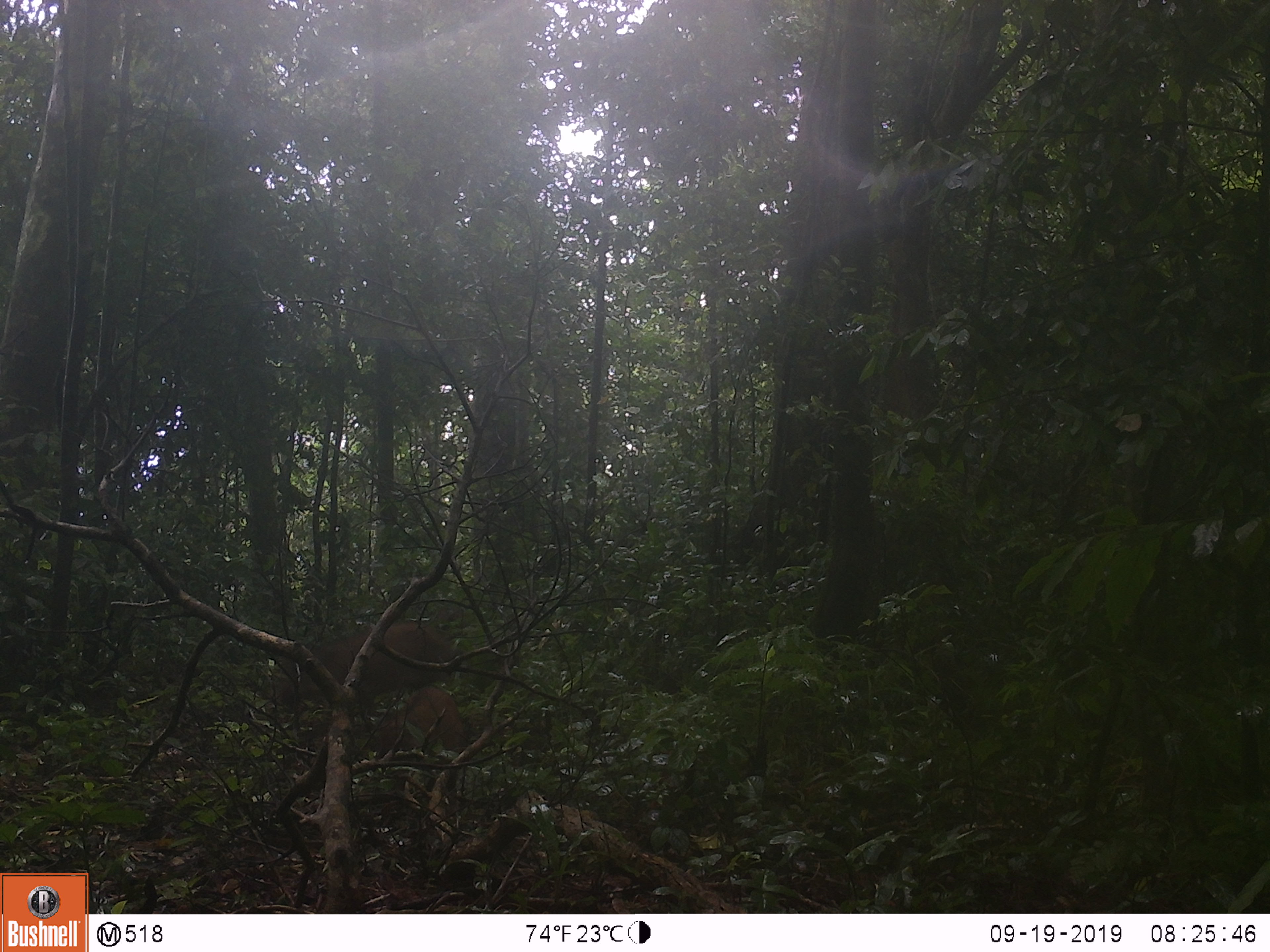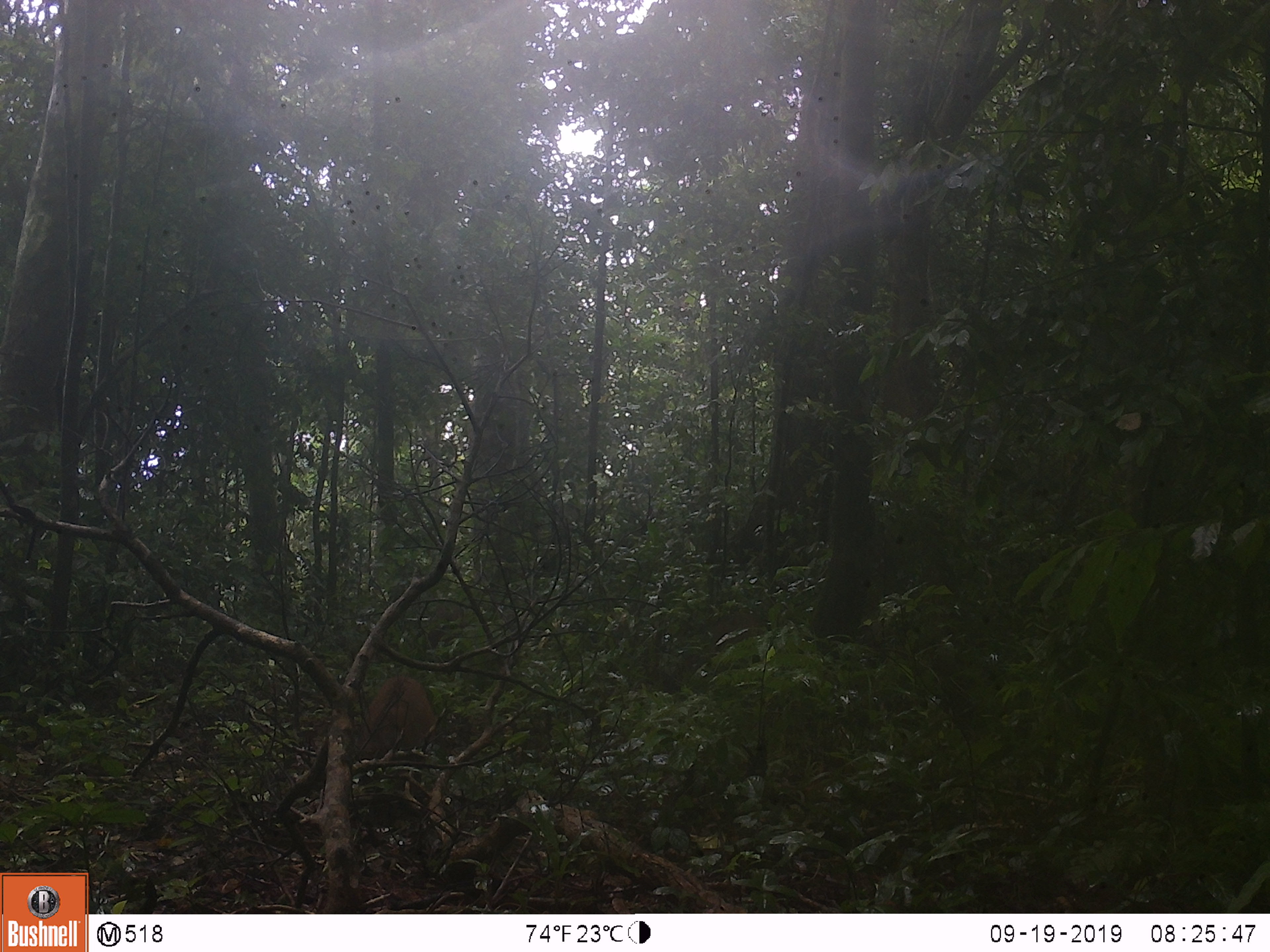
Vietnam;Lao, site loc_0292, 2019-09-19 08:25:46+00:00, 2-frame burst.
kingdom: Animalia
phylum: Chordata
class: Mammalia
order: Artiodactyla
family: Suidae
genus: Sus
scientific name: Sus scrofa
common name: eurasian wild pig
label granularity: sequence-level